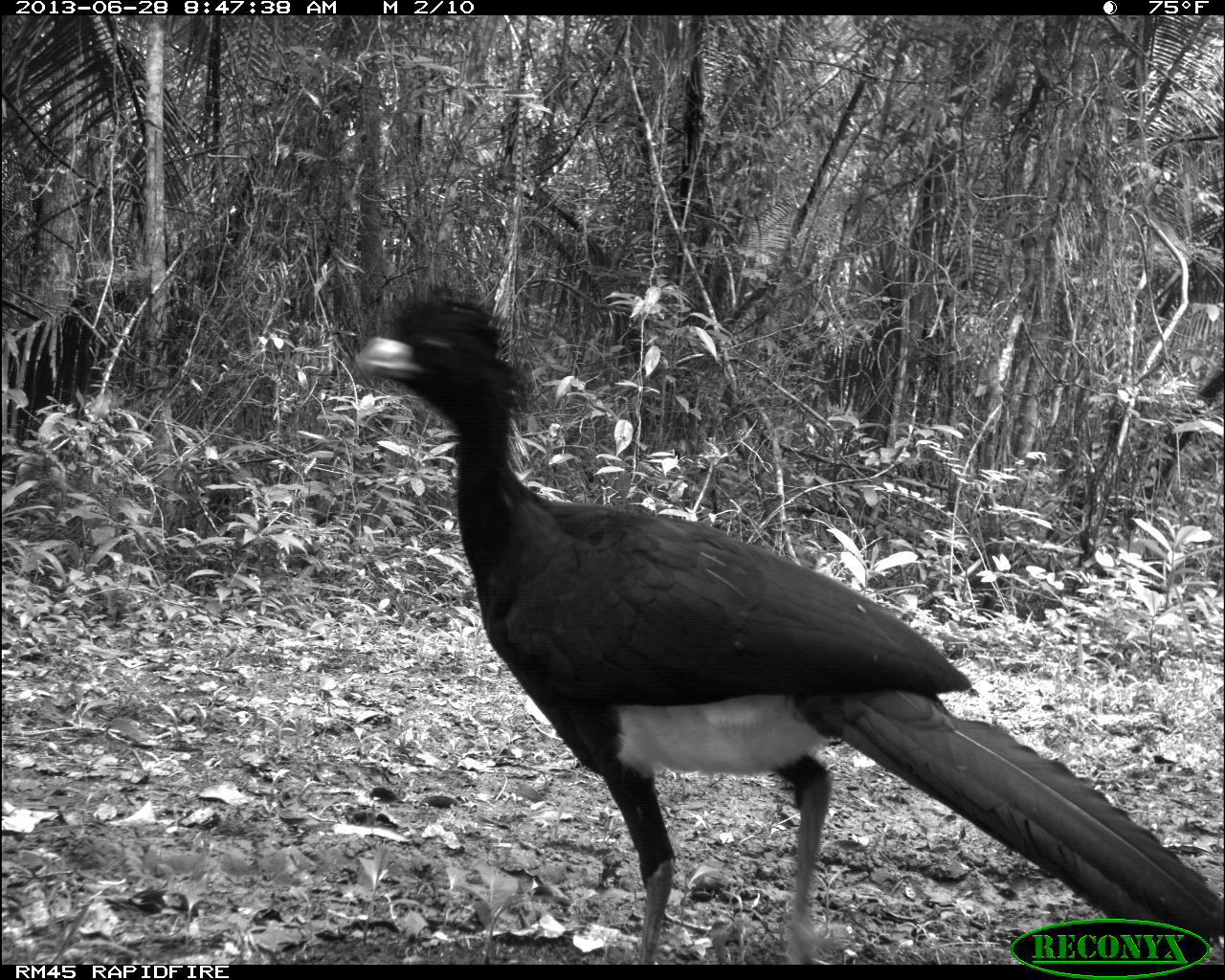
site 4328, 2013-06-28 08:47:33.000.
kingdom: Animalia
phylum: Chordata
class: Aves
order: Galliformes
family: Cracidae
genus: Crax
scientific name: Crax rubra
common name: great curassow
Crax rubra (great curassow), count 1, sex male.